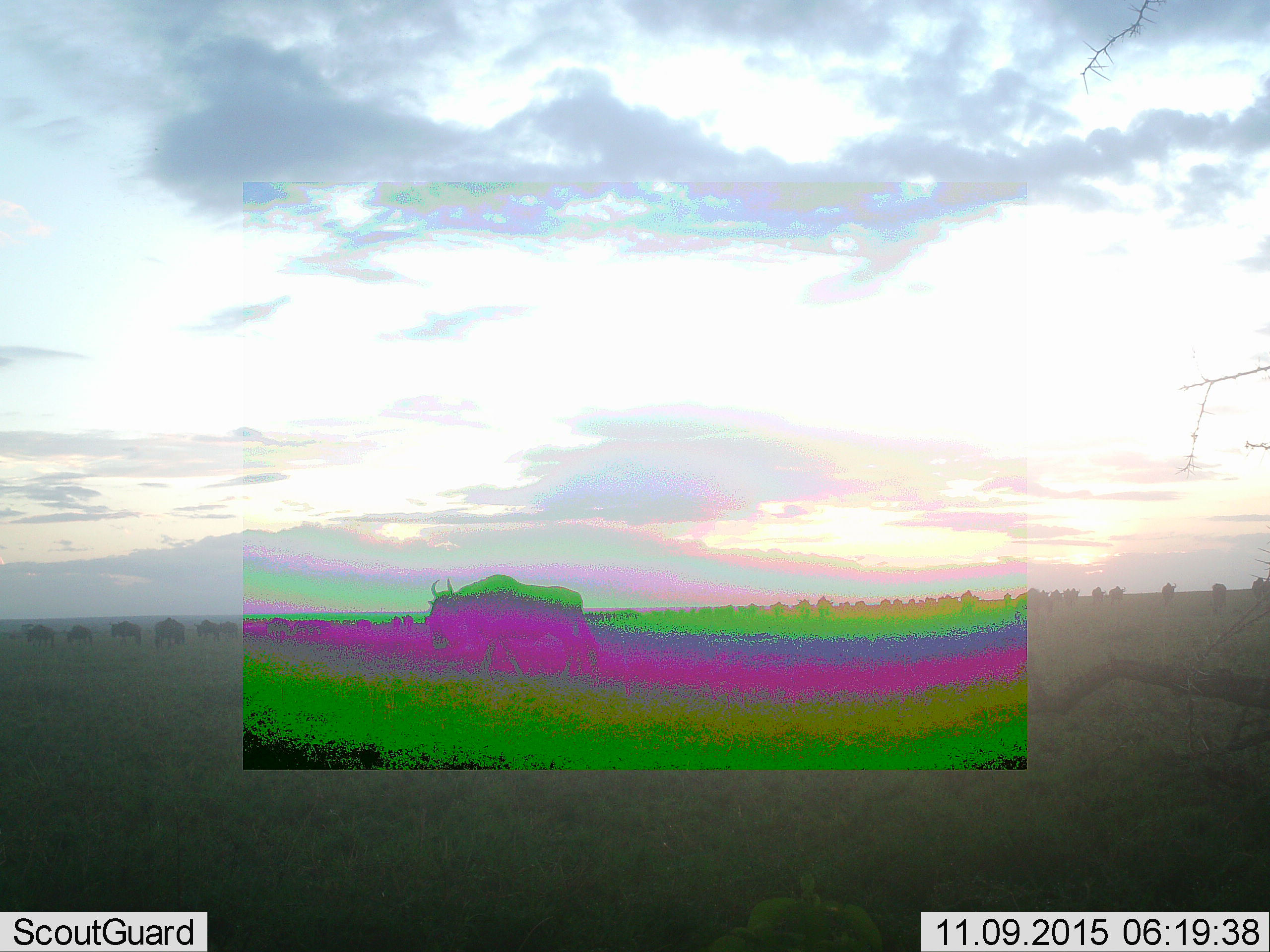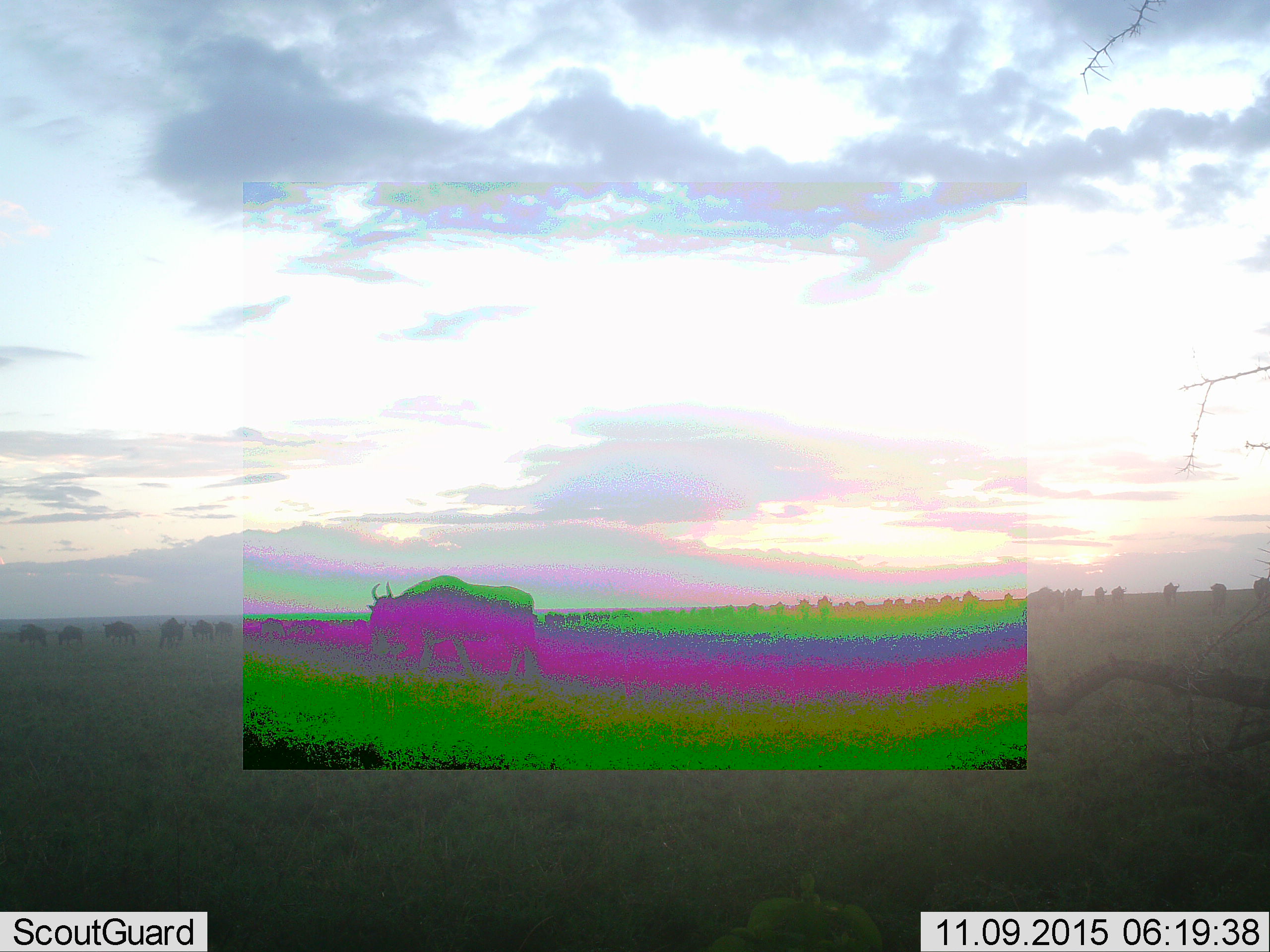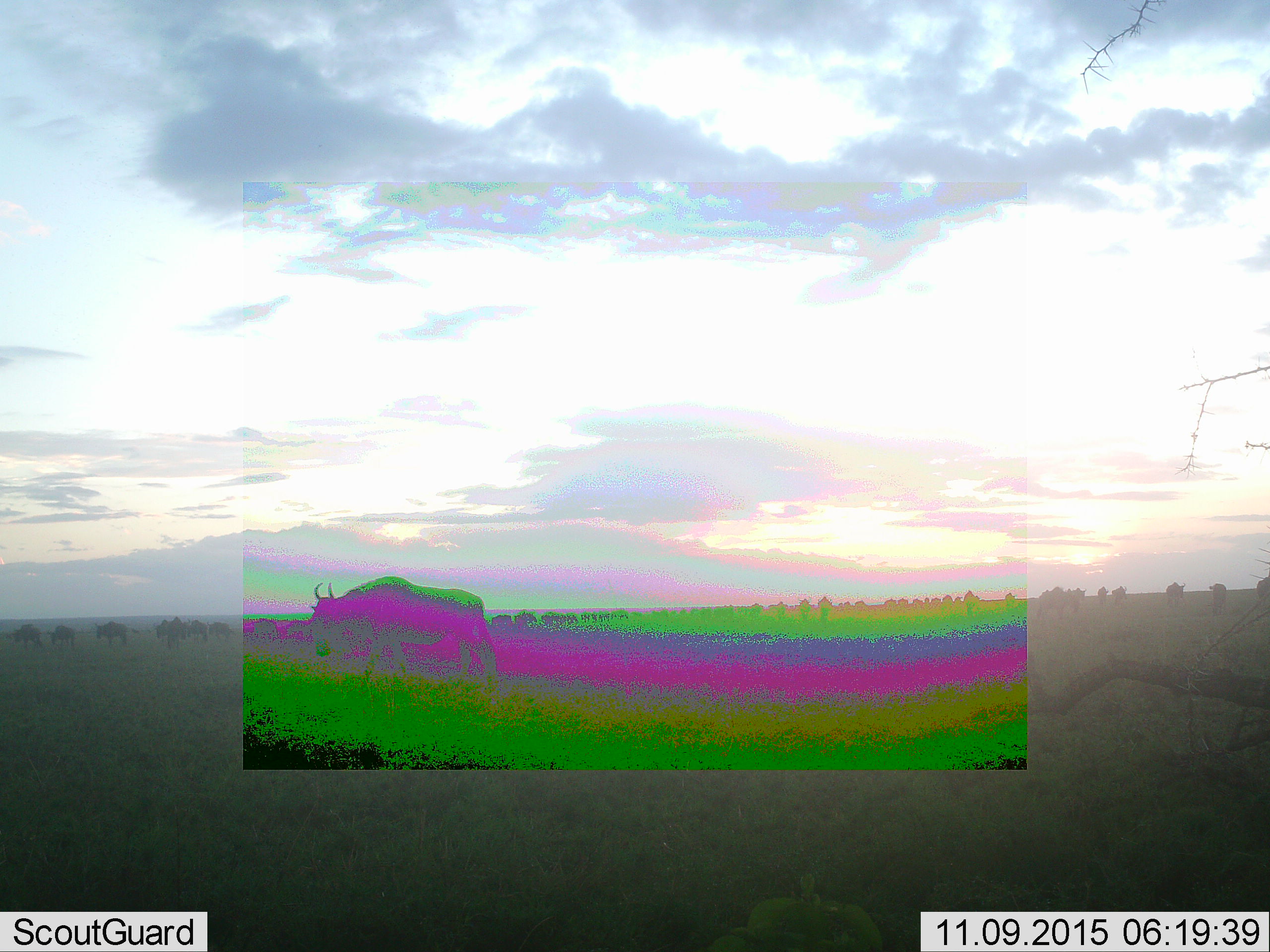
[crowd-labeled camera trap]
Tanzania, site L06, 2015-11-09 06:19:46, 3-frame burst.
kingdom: Animalia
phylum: Chordata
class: Mammalia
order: Artiodactyla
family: Bovidae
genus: Connochaetes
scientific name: Connochaetes taurinus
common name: blue wildebeest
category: wildebeest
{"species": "wildebeest (blue wildebeest) (Connochaetes taurinus)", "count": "11-50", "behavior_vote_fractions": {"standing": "14%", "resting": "0%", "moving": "100%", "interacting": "0%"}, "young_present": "0%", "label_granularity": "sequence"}